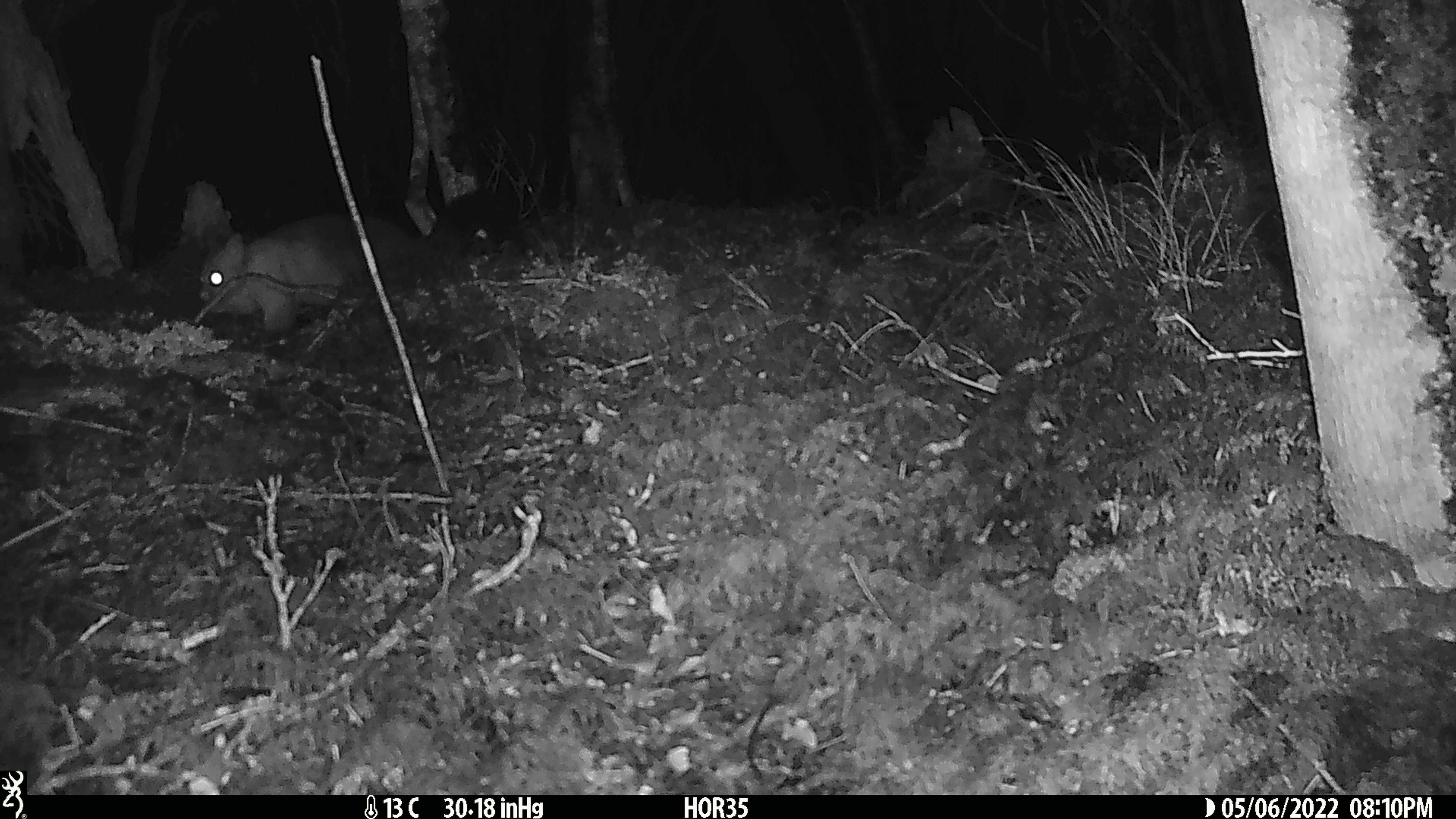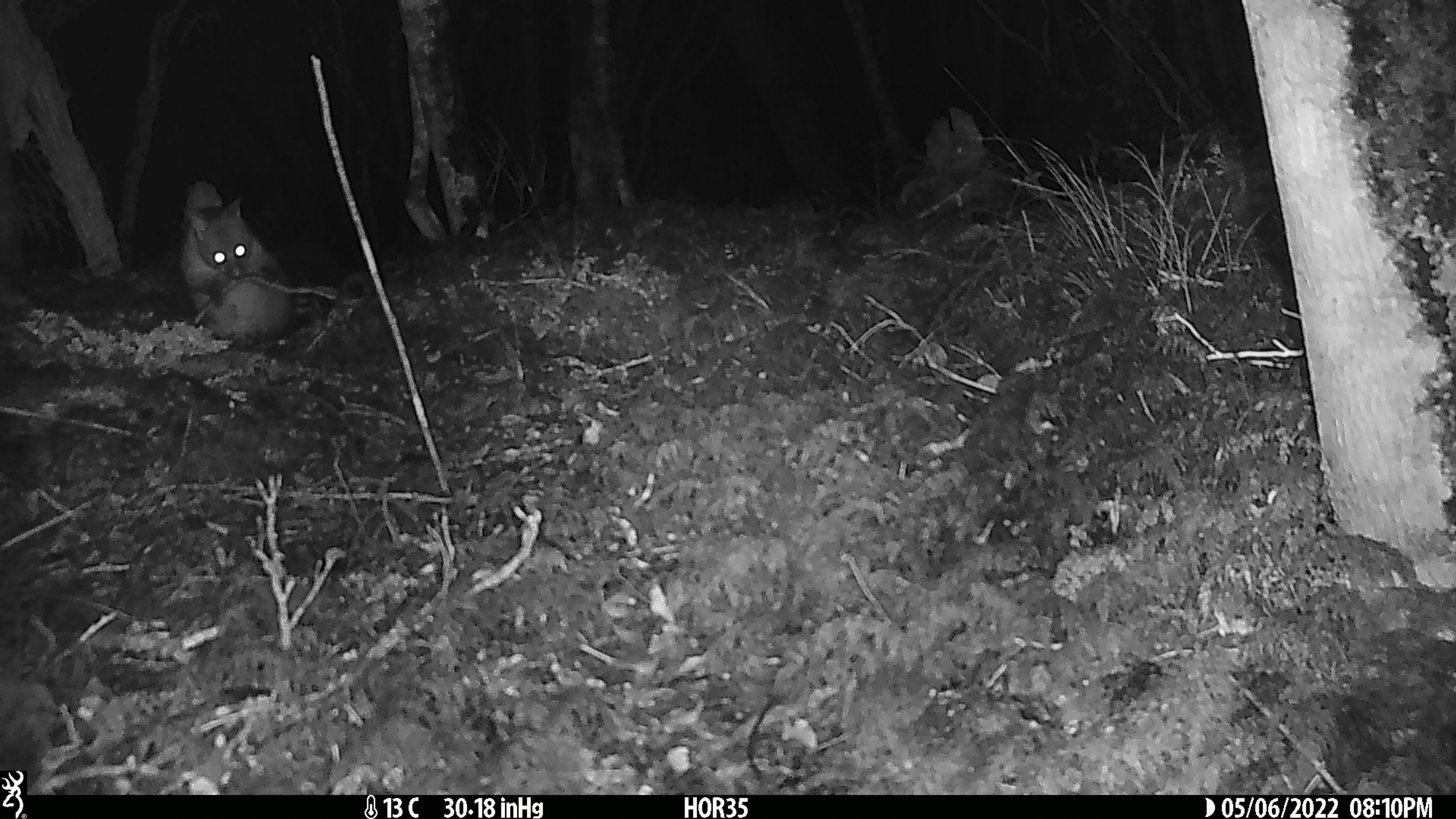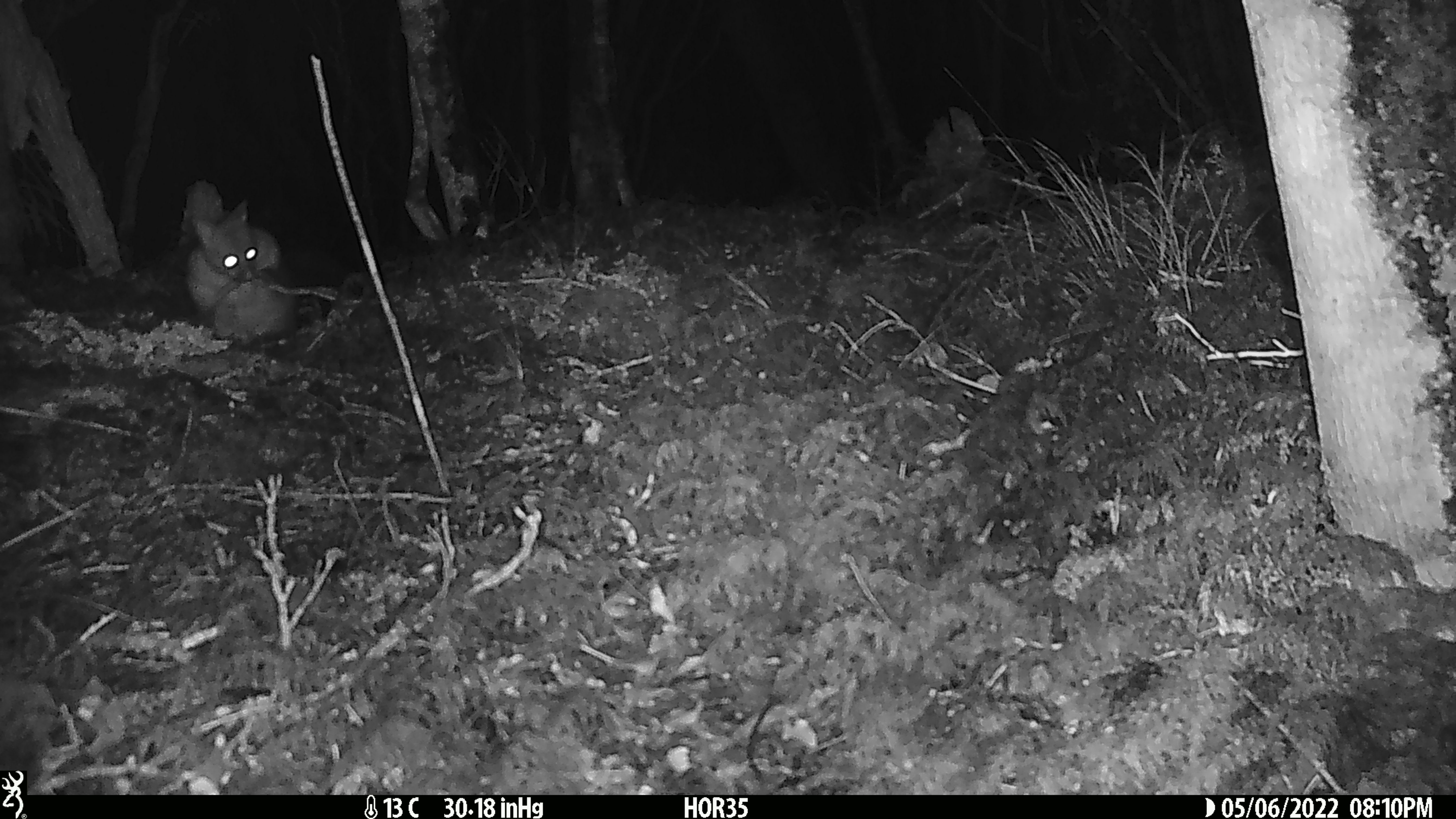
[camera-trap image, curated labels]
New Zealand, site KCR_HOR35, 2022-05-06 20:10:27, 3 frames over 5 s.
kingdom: Animalia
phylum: Chordata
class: Mammalia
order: Diprotodontia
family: Phalangeridae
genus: Trichosurus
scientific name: Trichosurus vulpecula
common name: common brushtail possum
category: possum